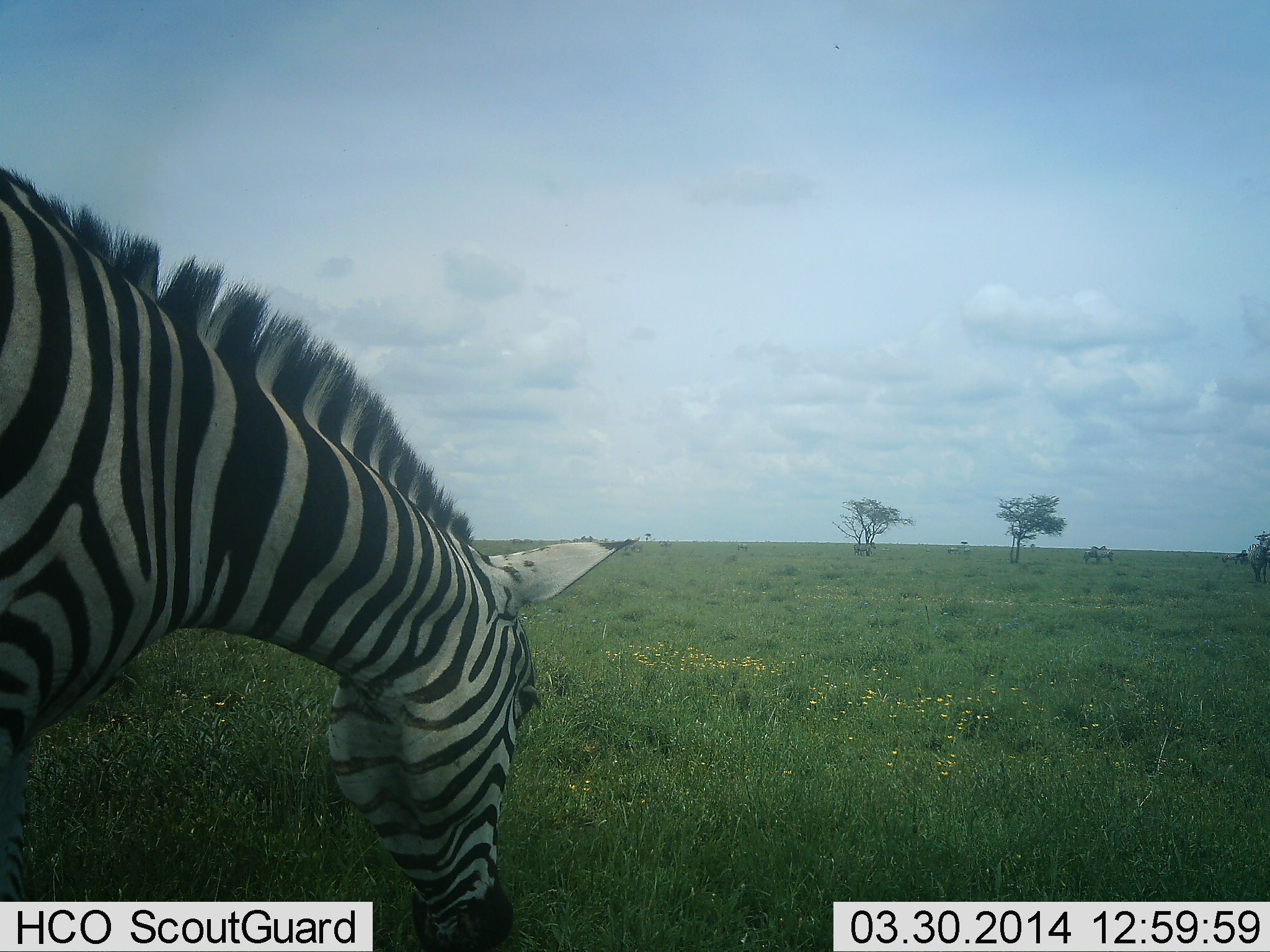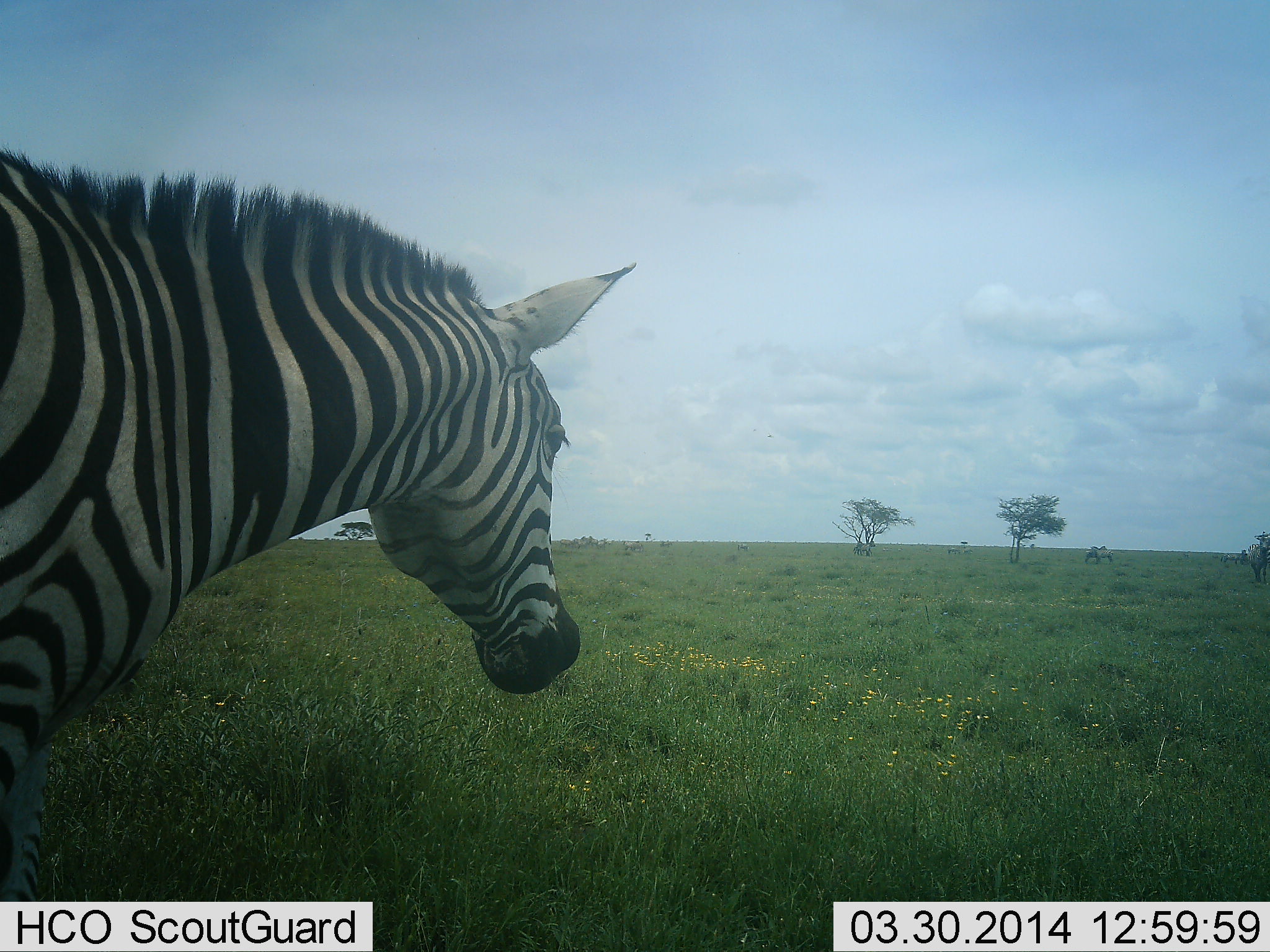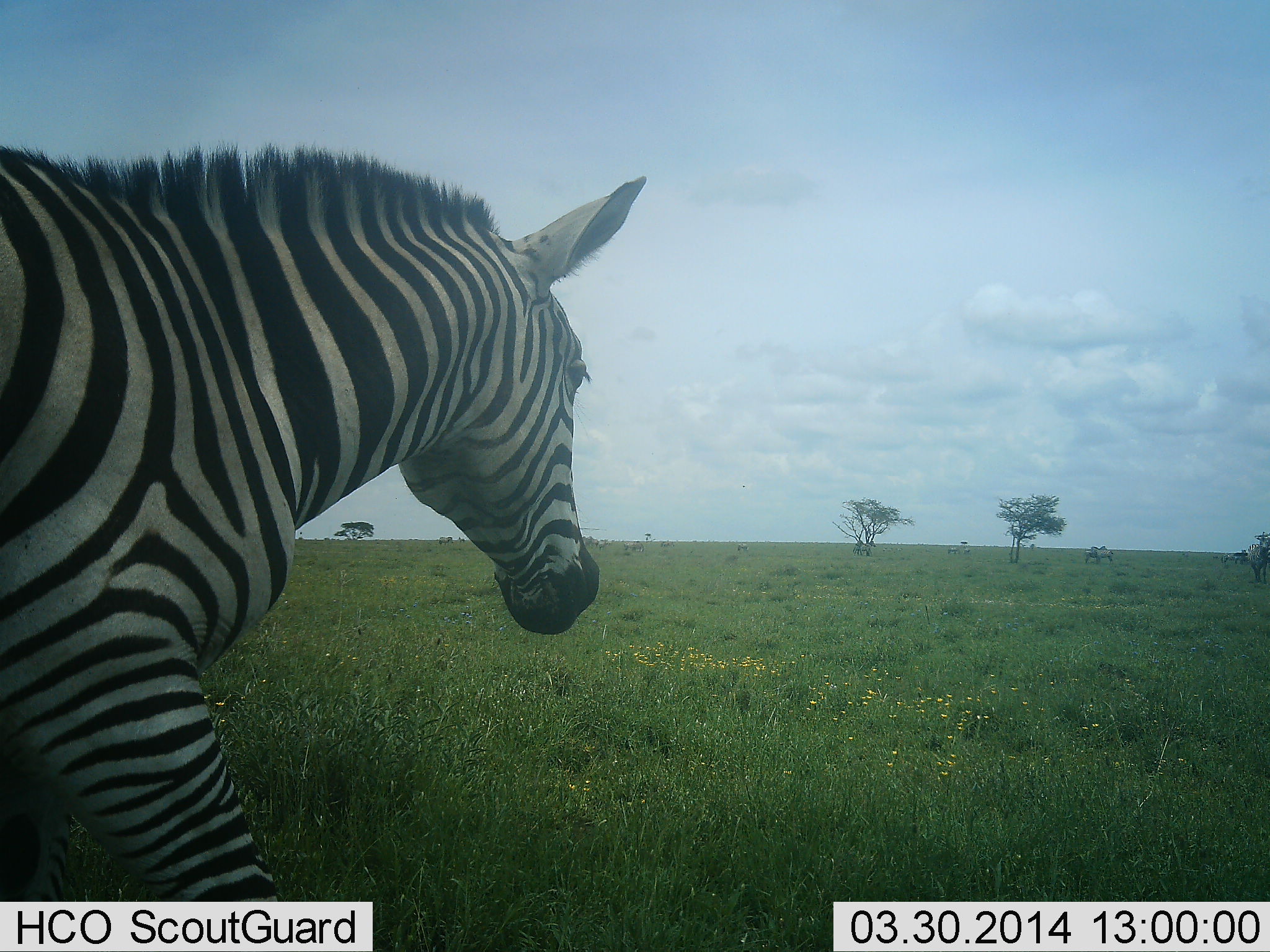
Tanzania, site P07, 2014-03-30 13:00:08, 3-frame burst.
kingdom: Animalia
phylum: Chordata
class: Mammalia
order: Perissodactyla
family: Equidae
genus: Equus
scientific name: Equus quagga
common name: plains zebra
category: zebra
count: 1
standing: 50%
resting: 0%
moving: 40%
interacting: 0%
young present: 0%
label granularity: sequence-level